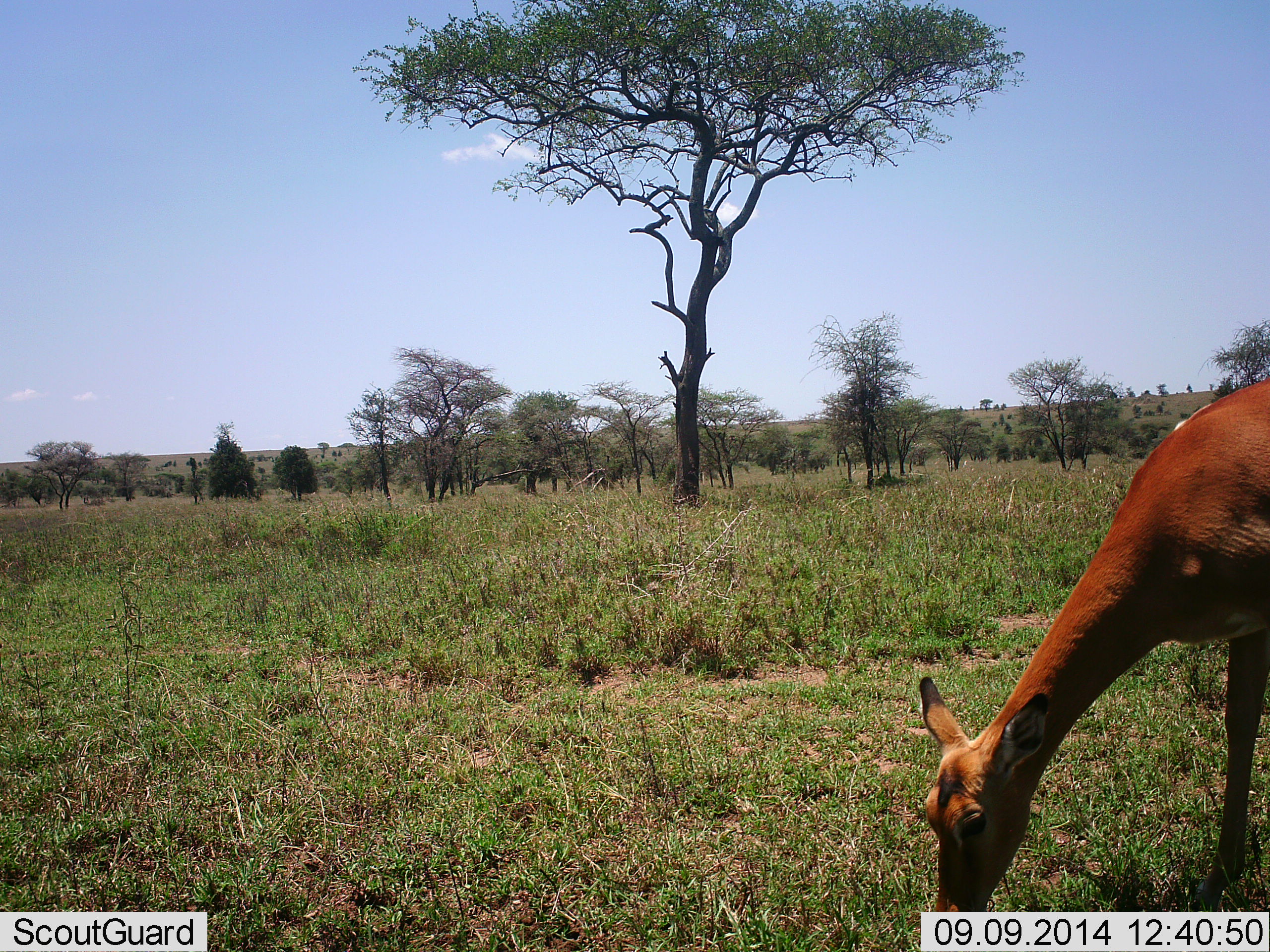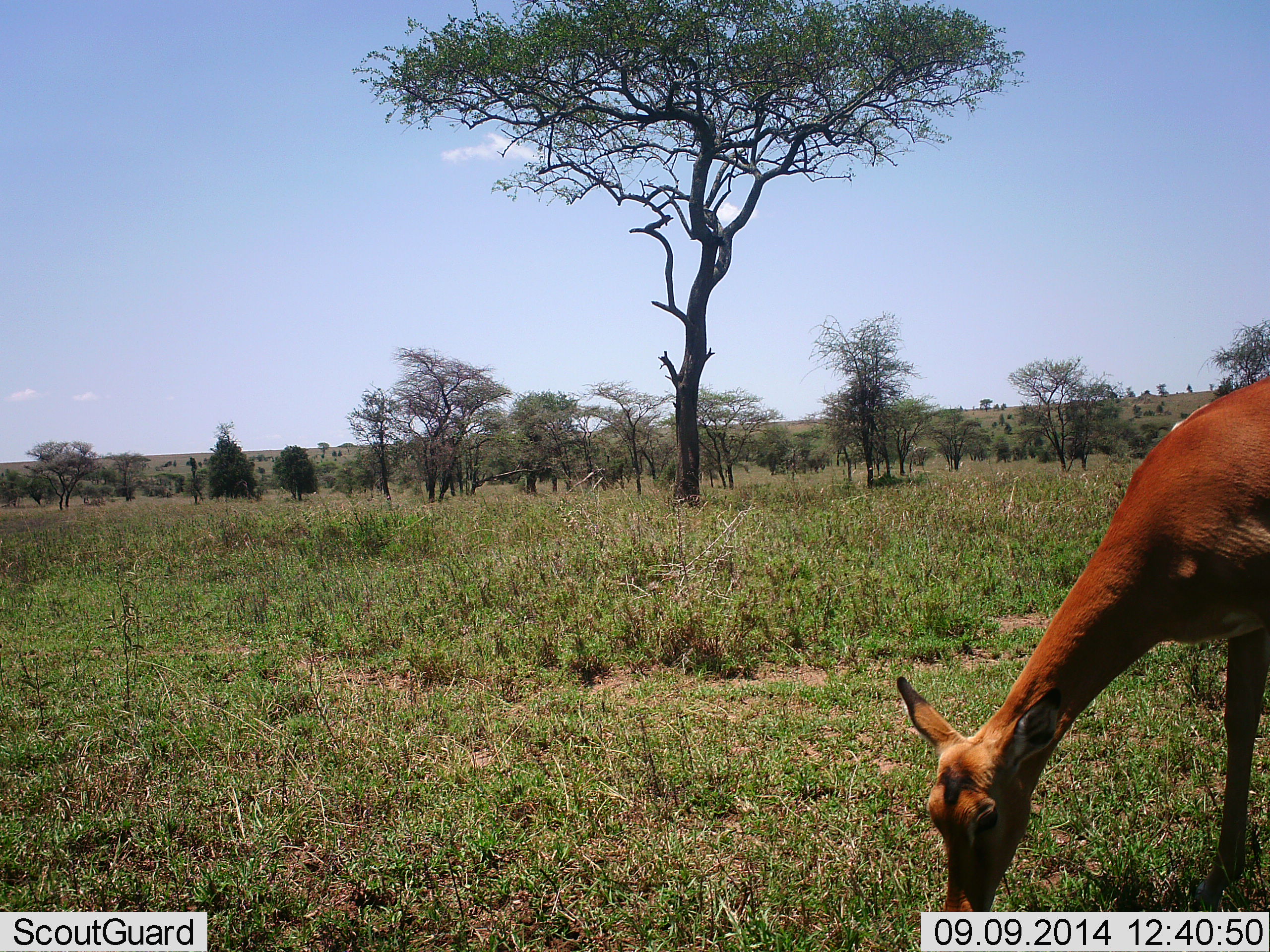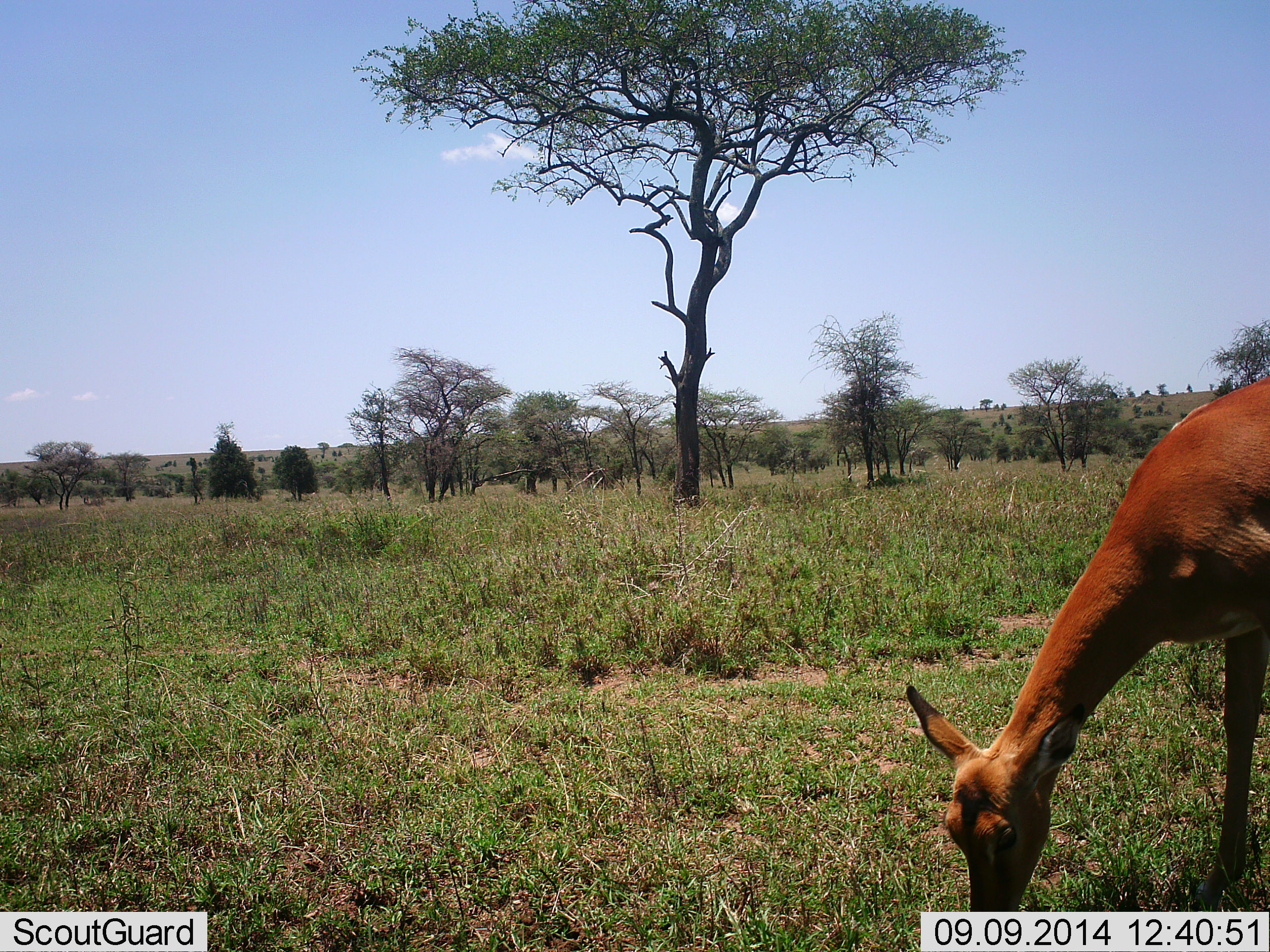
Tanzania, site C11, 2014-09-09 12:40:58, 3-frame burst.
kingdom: Animalia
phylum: Chordata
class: Mammalia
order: Artiodactyla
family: Bovidae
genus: Aepyceros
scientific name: Aepyceros melampus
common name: impala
Impala (Aepyceros melampus), count 1. Behavior (volunteer vote fractions): standing 10%, resting 0%, moving 0%, interacting 0%. Young present (vote fraction): 0%. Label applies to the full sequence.